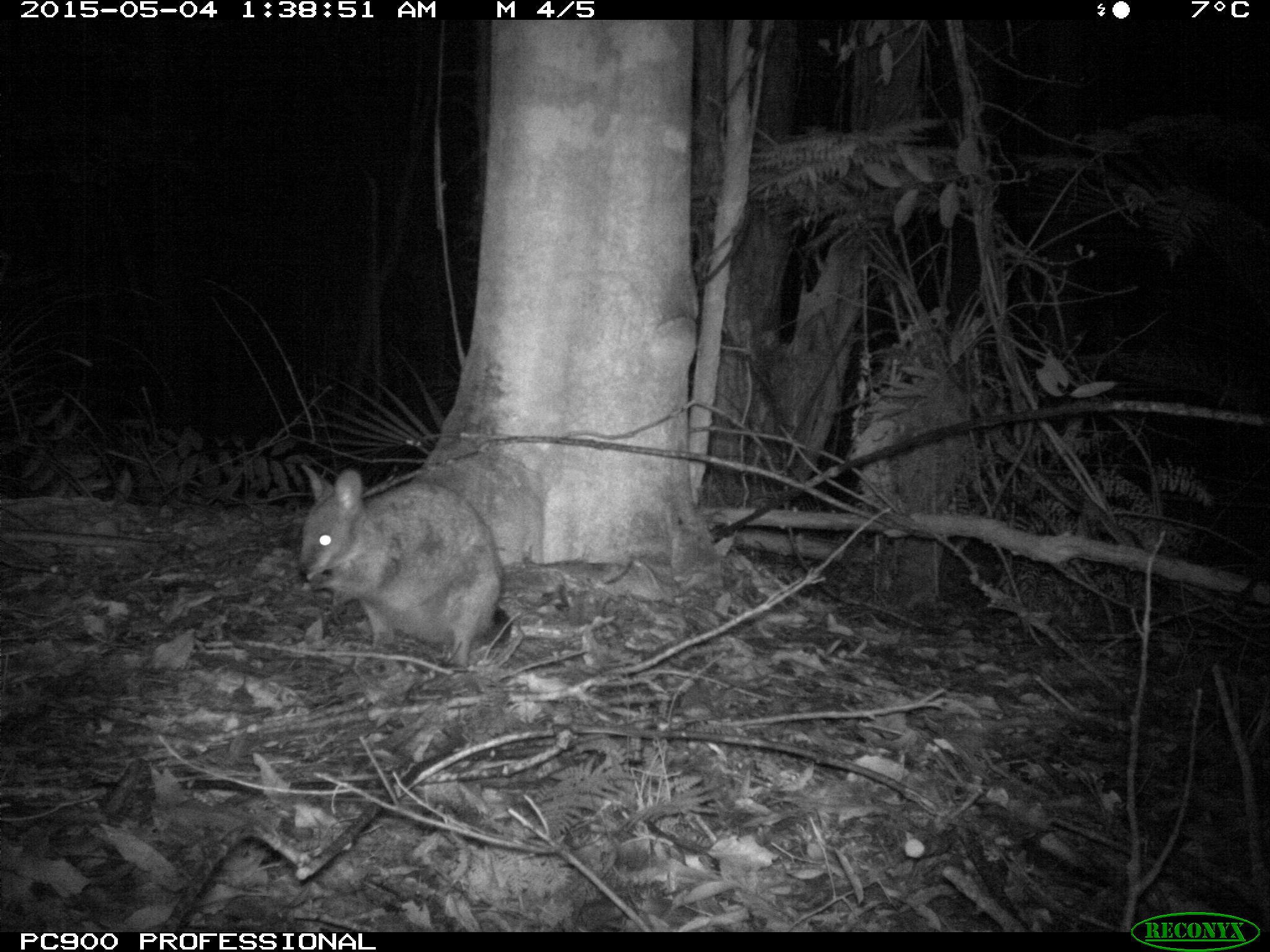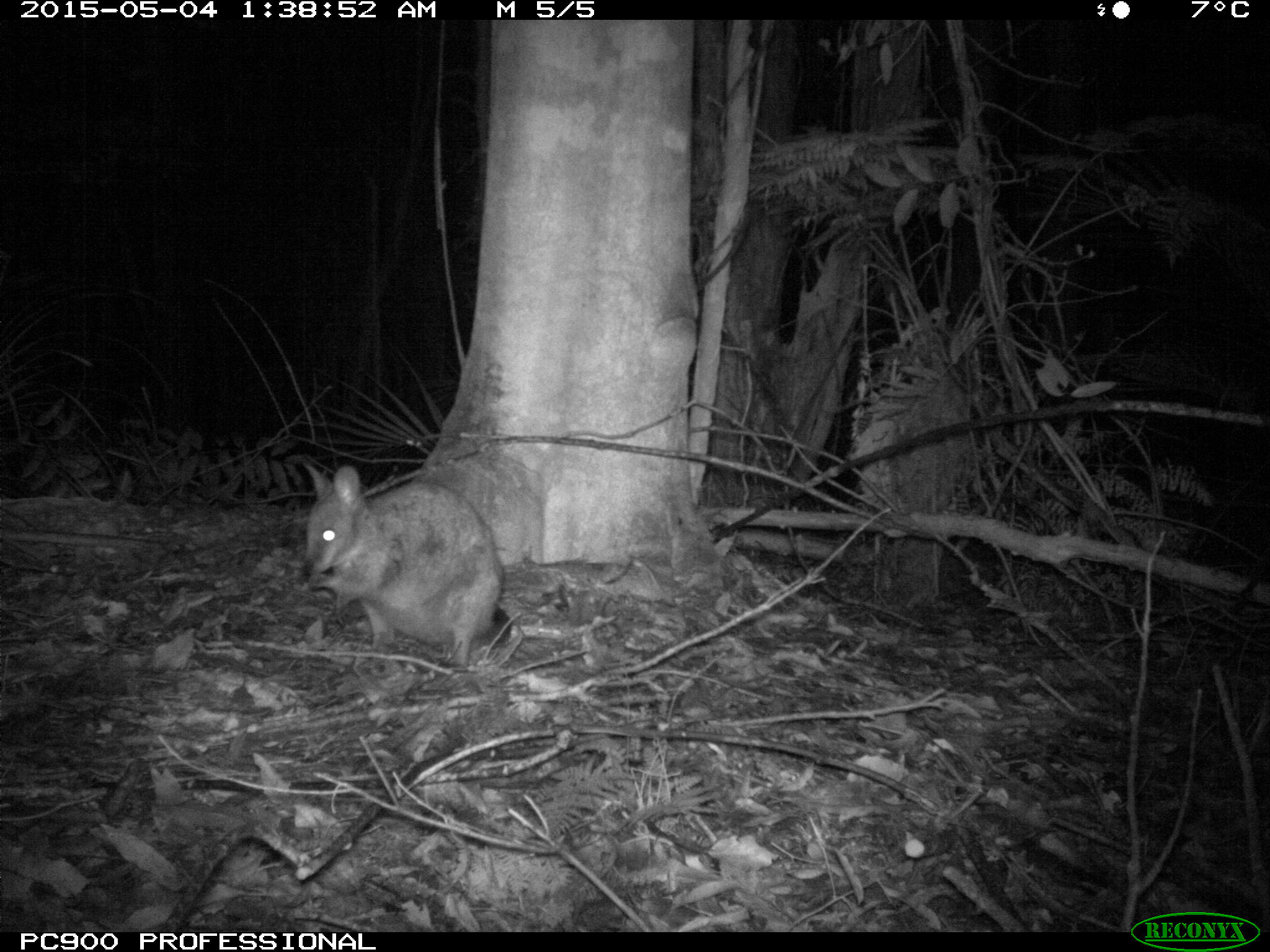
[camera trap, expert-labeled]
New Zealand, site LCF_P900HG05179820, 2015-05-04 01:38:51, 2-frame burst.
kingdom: Animalia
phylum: Chordata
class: Mammalia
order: Diprotodontia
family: Macropodidae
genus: Notamacropus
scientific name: Notamacropus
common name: wallaby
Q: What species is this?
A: Wallaby (Notamacropus).